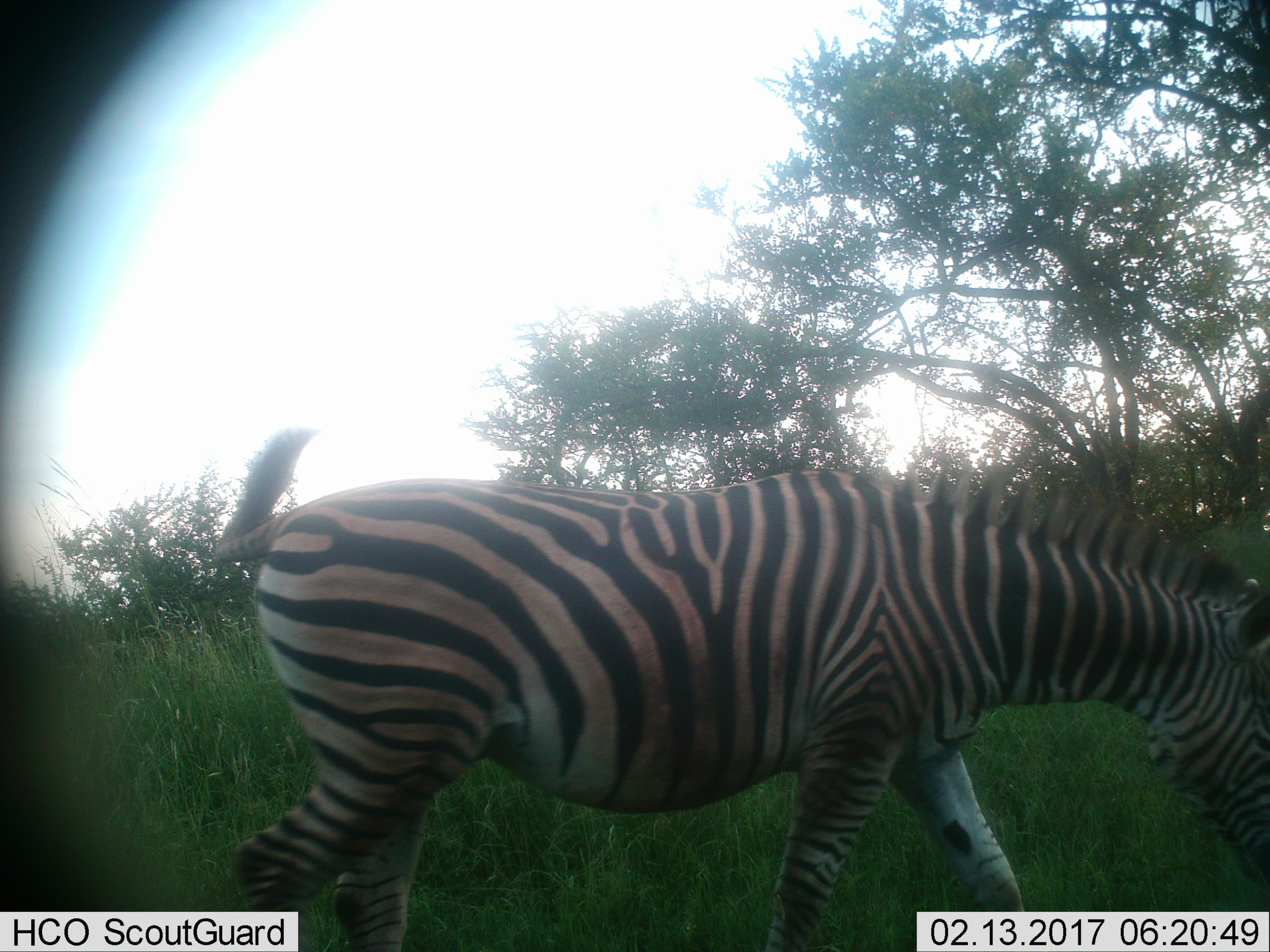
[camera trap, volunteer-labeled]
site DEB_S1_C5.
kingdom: Animalia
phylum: Chordata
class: Mammalia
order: Perissodactyla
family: Equidae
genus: Equus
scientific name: Equus quagga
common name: plains zebra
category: zebraplains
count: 1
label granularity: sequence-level